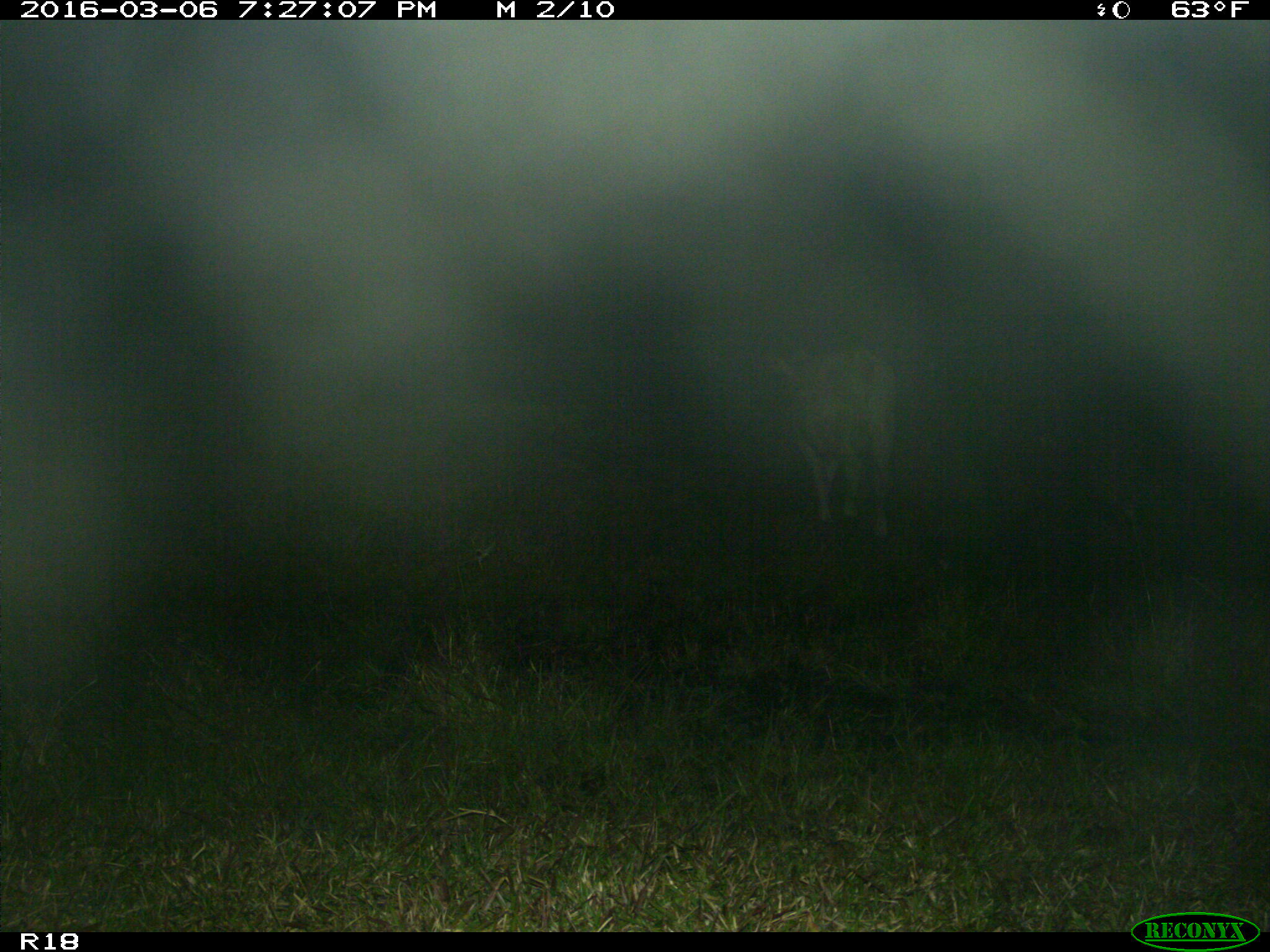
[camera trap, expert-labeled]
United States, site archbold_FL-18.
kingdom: Animalia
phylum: Chordata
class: Mammalia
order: Artiodactyla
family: Bovidae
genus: Bos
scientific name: Bos taurus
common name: domestic cow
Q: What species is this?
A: Bos taurus (domestic cow).